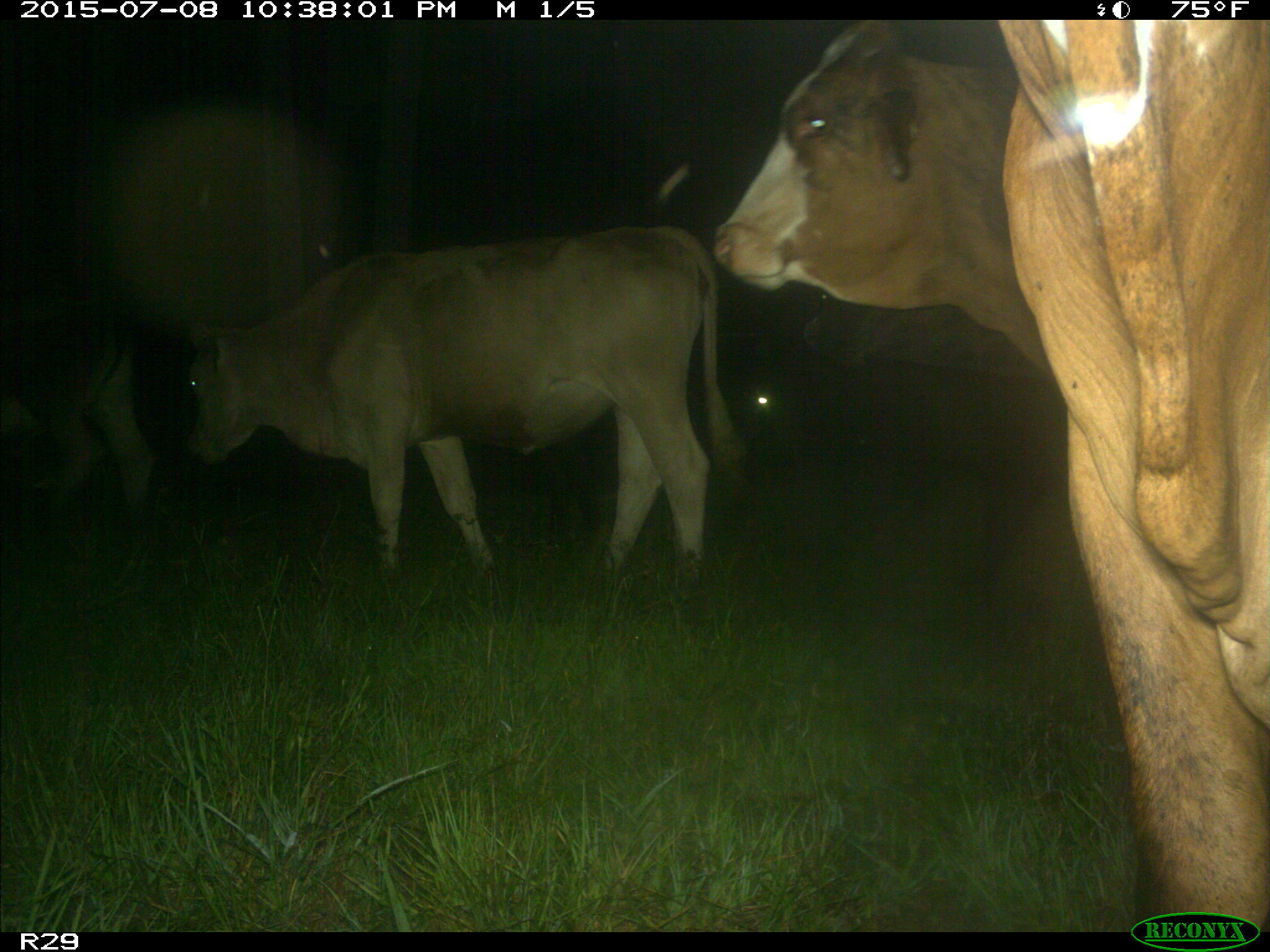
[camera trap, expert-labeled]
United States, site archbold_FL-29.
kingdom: Animalia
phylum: Chordata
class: Mammalia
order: Artiodactyla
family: Bovidae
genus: Bos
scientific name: Bos taurus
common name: domestic cow